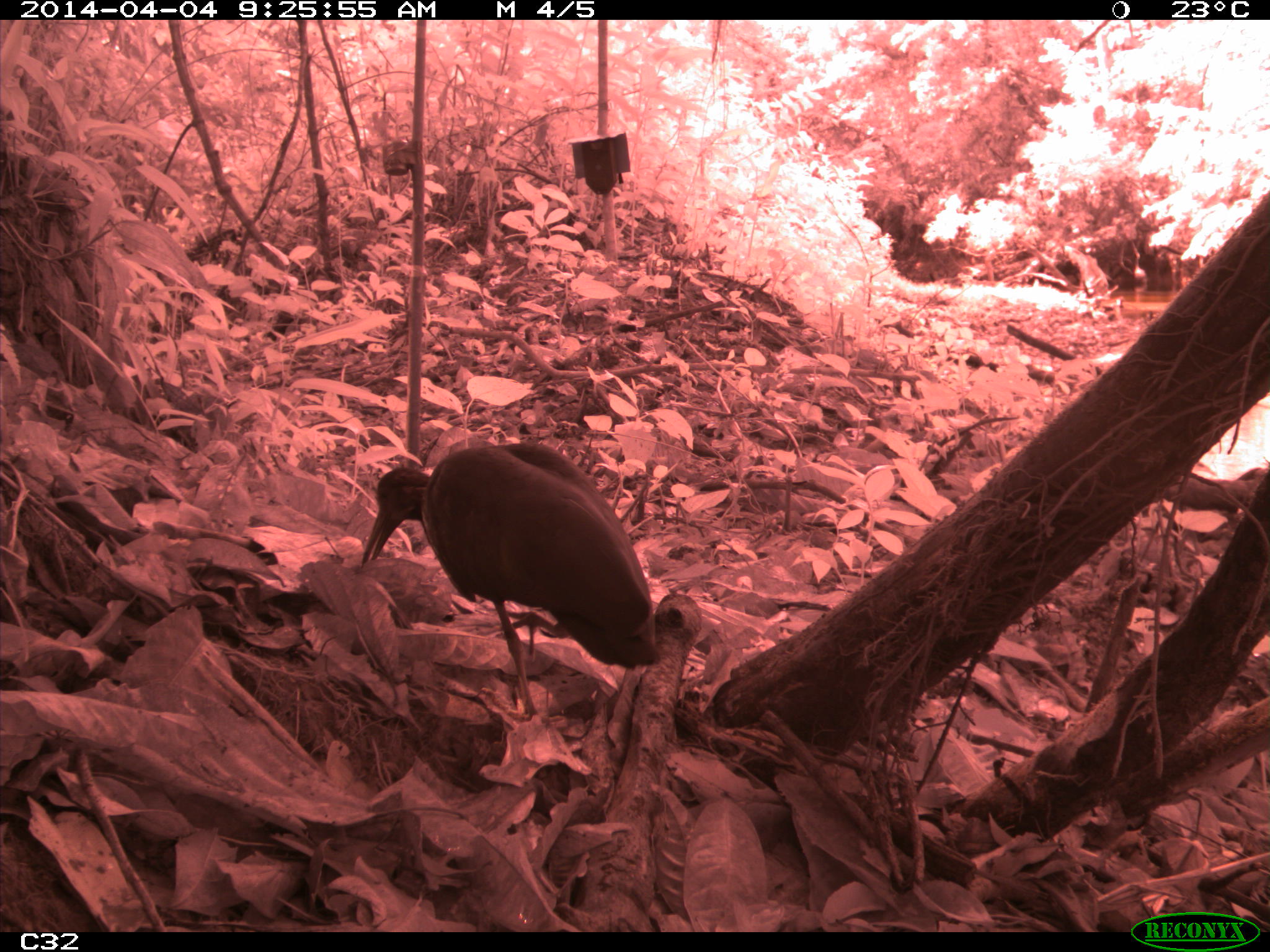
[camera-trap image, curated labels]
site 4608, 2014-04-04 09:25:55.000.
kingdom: Animalia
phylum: Chordata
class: Aves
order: Pelecaniformes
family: Threskiornithidae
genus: Mesembrinibis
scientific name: Mesembrinibis cayennensis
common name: green ibis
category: mesembrinis cayannensis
Mesembrinis cayannensis (green ibis) (Mesembrinibis cayennensis), count 2, age adult.